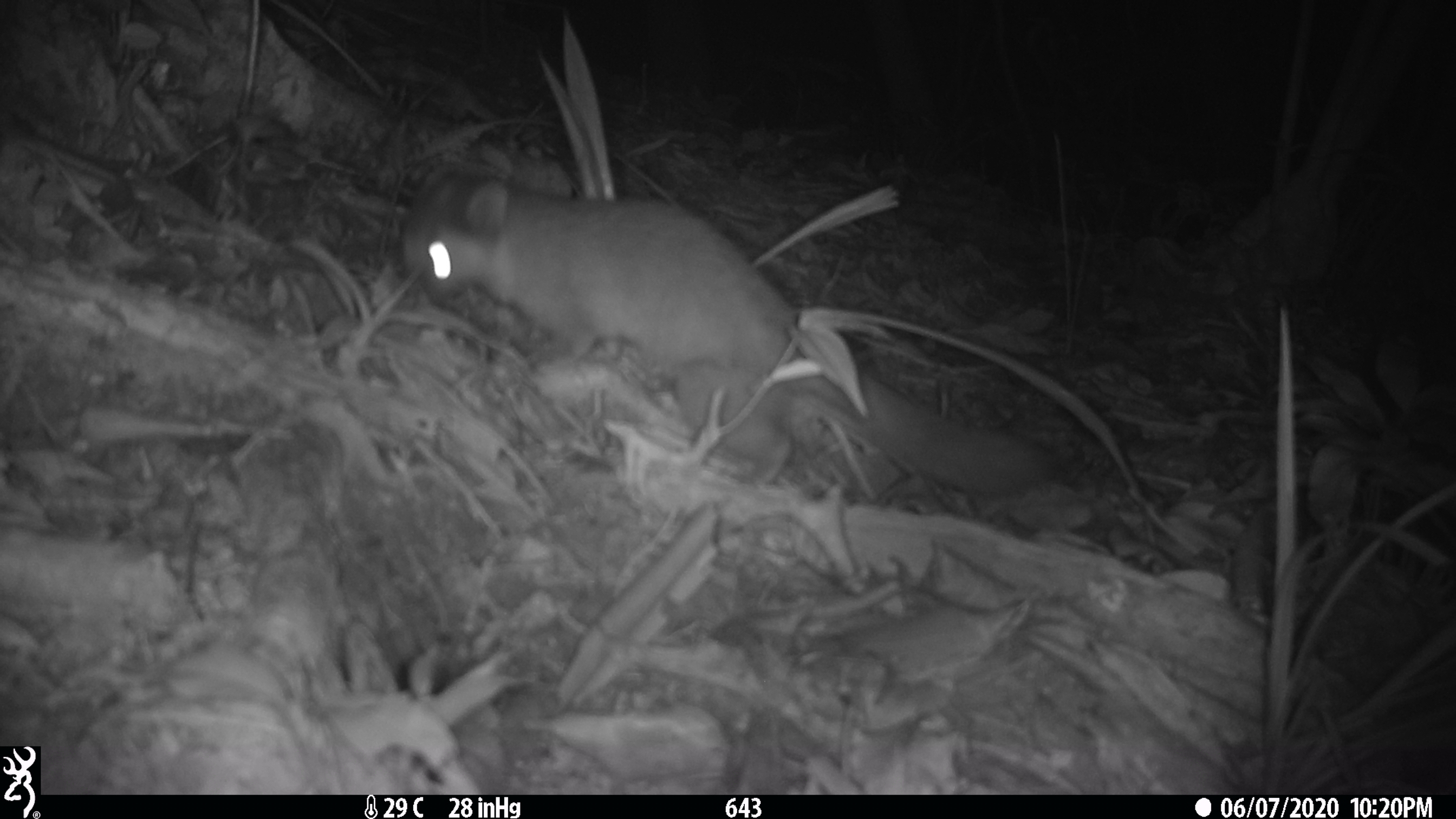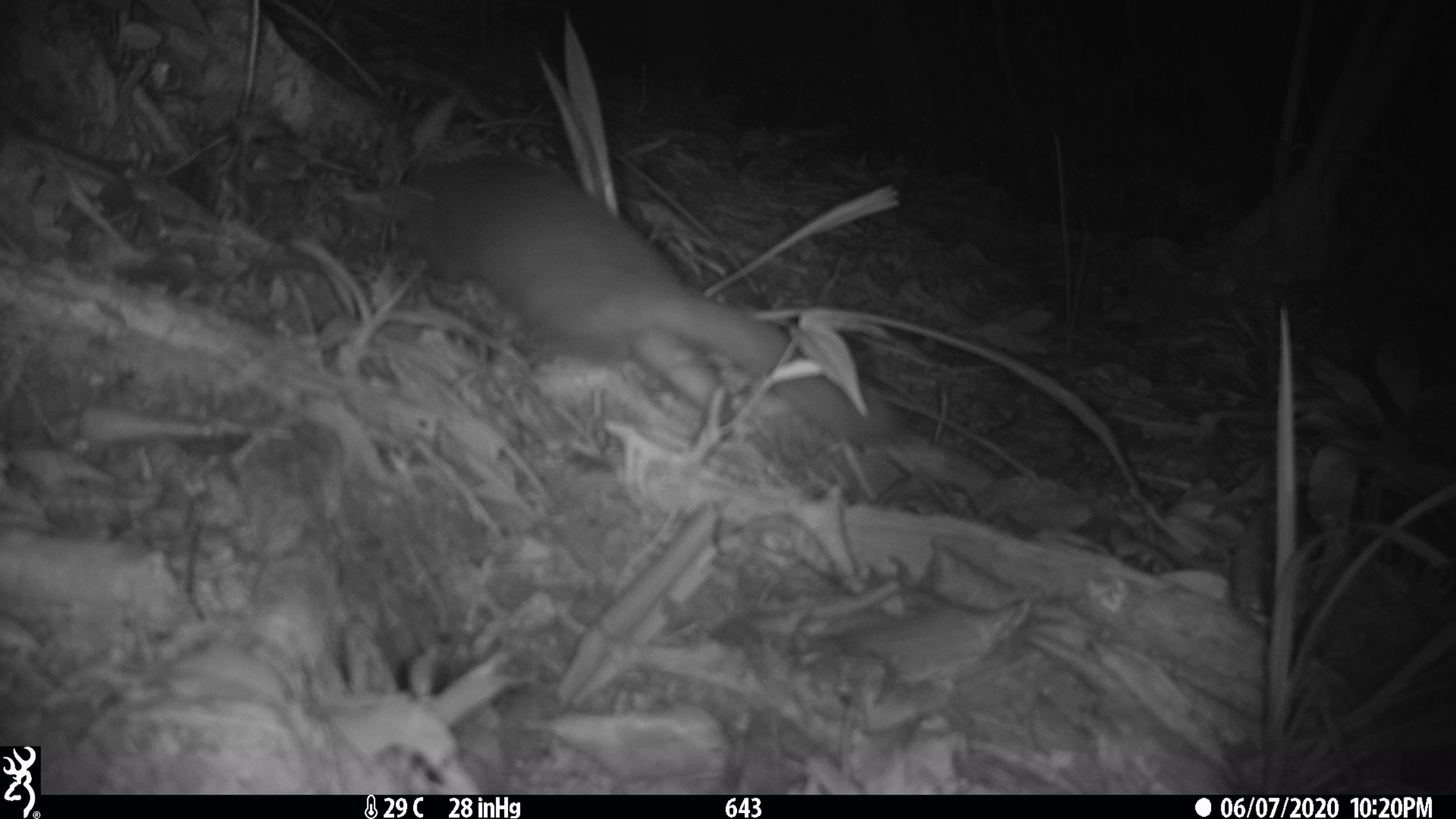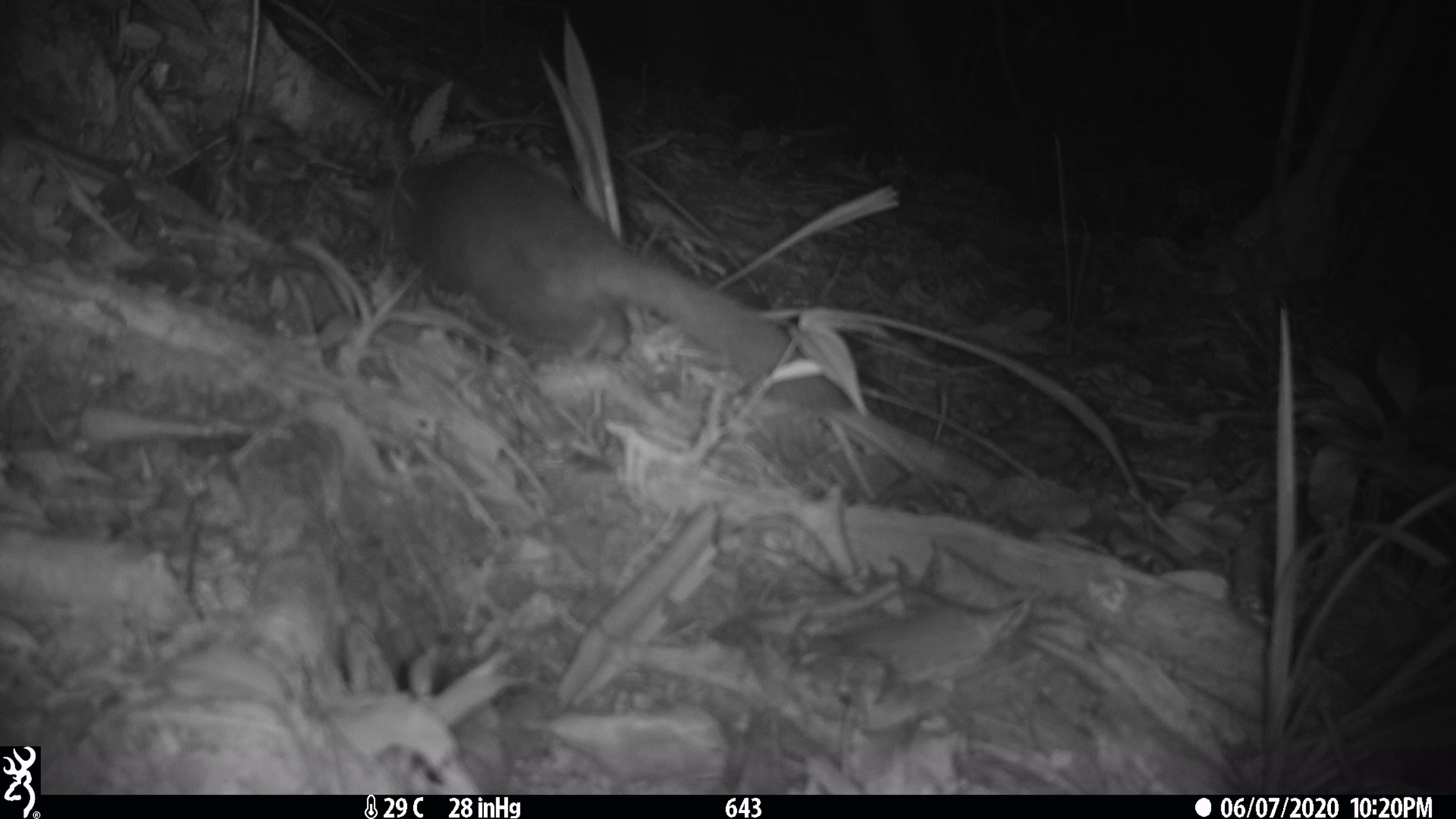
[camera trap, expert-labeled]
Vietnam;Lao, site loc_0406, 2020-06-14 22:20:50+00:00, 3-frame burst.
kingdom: Animalia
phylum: Chordata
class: Mammalia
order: Carnivora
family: Mustelidae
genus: Melogale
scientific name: Melogale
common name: ferret badger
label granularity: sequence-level